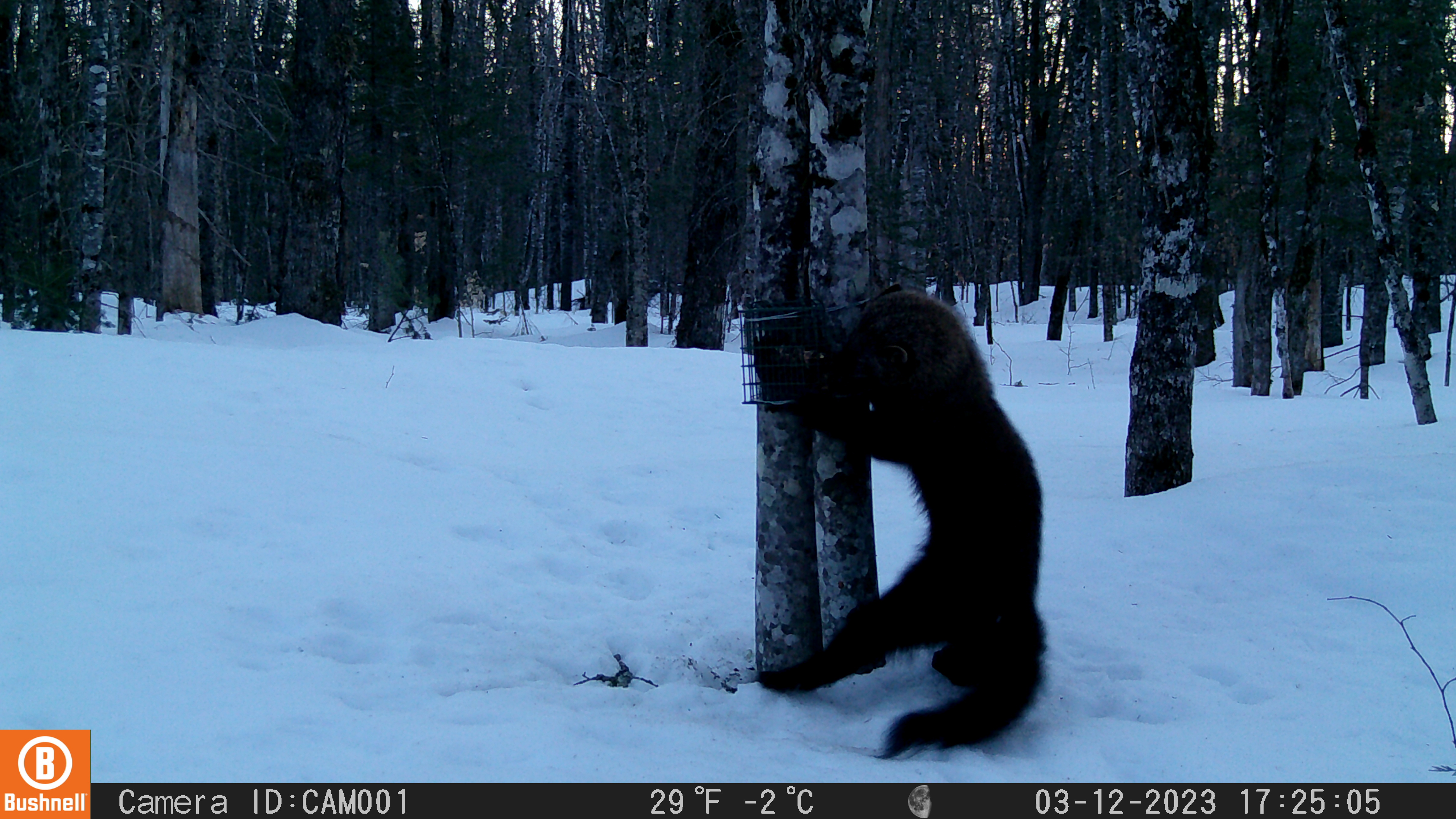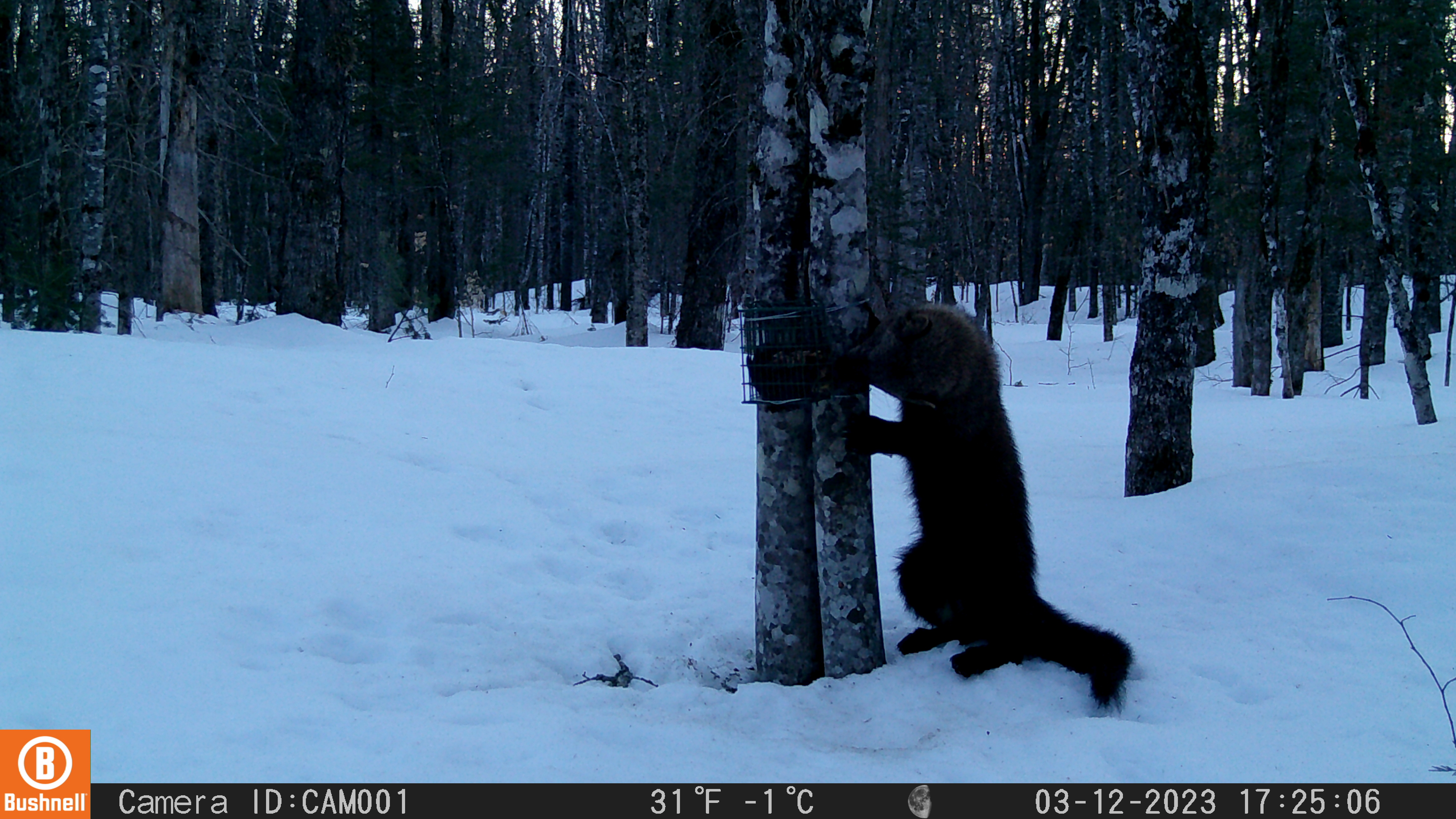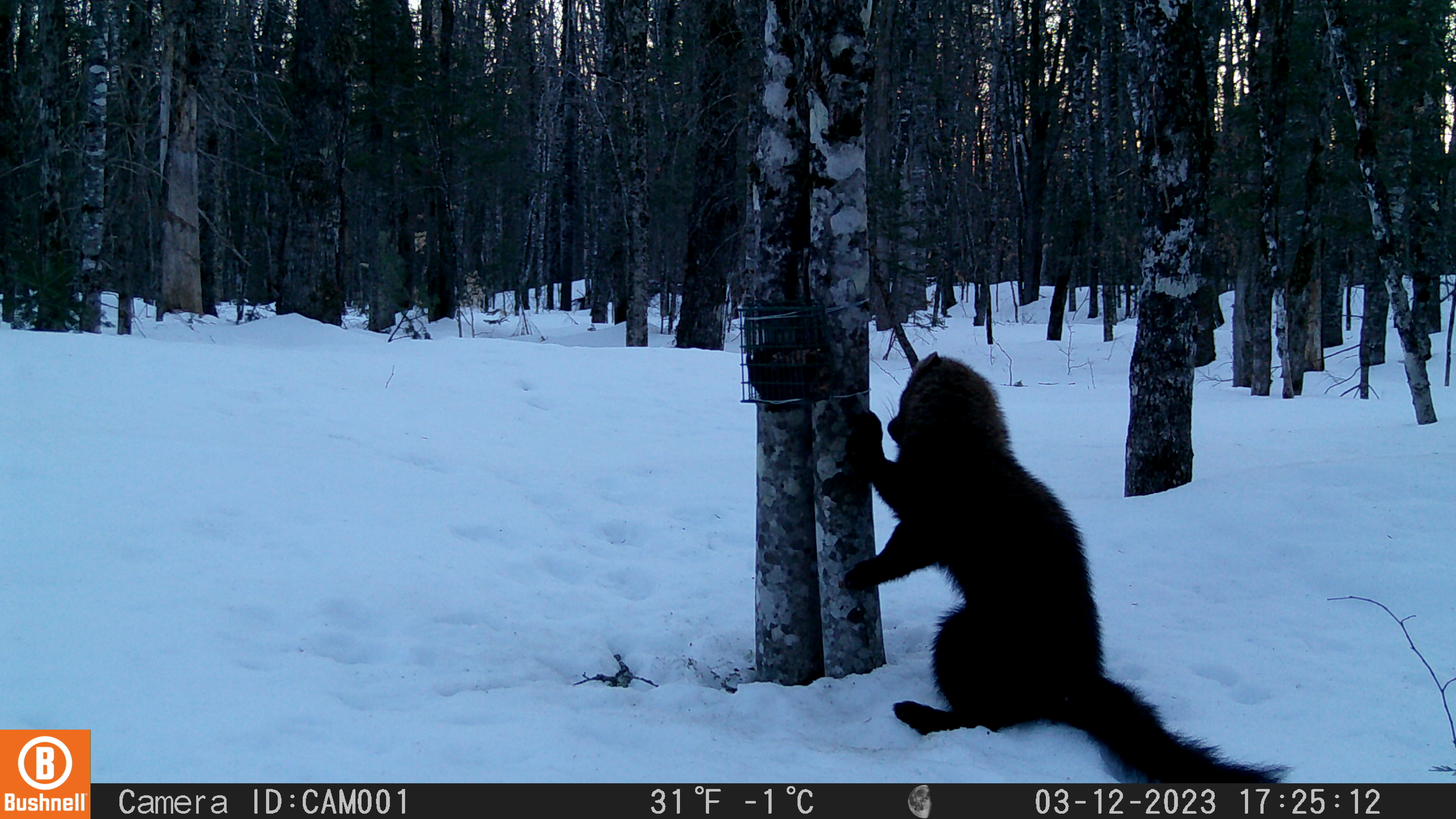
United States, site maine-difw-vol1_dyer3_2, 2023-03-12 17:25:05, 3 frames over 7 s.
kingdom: Animalia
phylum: Chordata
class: Mammalia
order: Carnivora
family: Mustelidae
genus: Pekania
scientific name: Pekania pennanti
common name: fisher